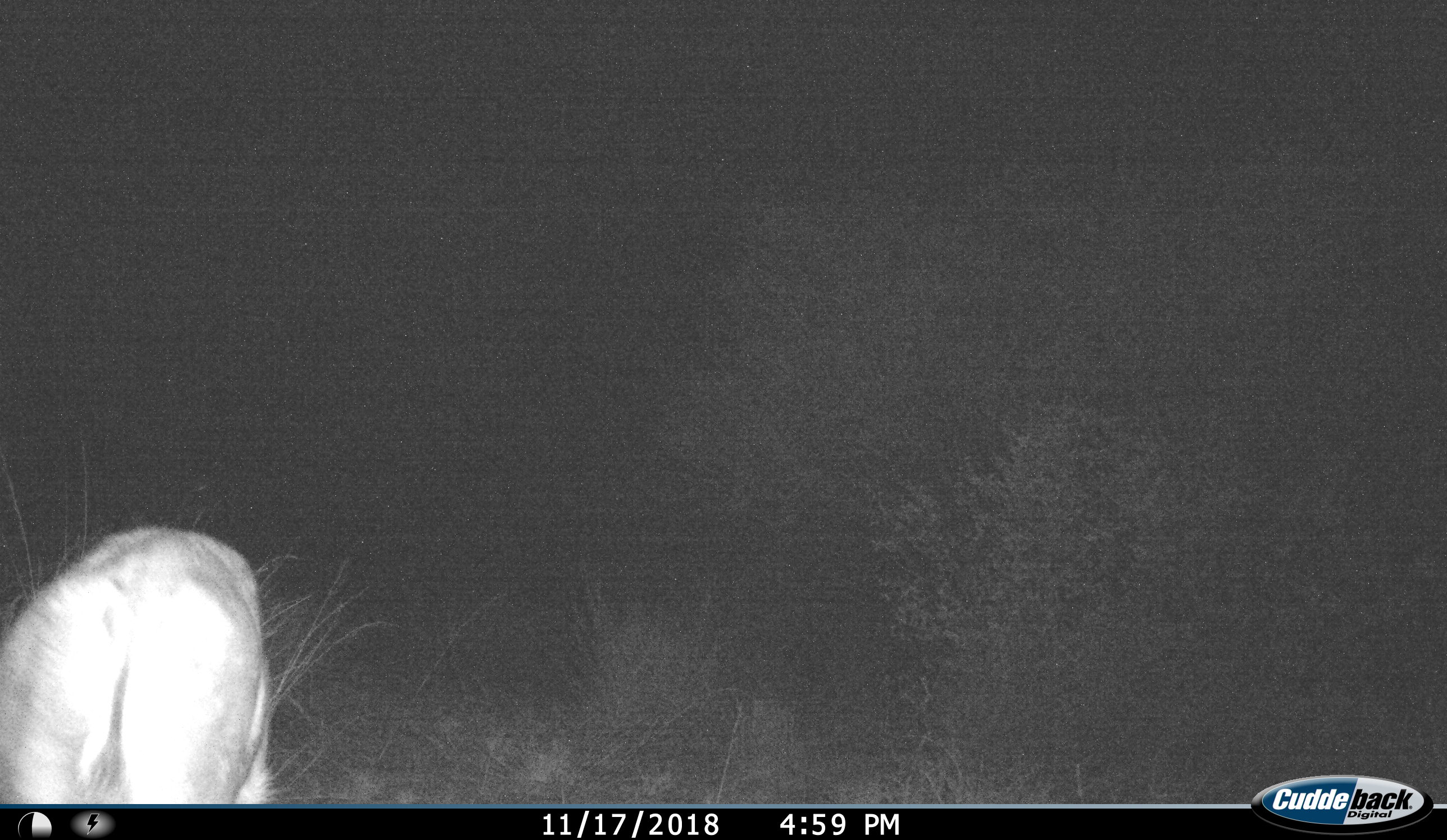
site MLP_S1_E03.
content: unidentified animal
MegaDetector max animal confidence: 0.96